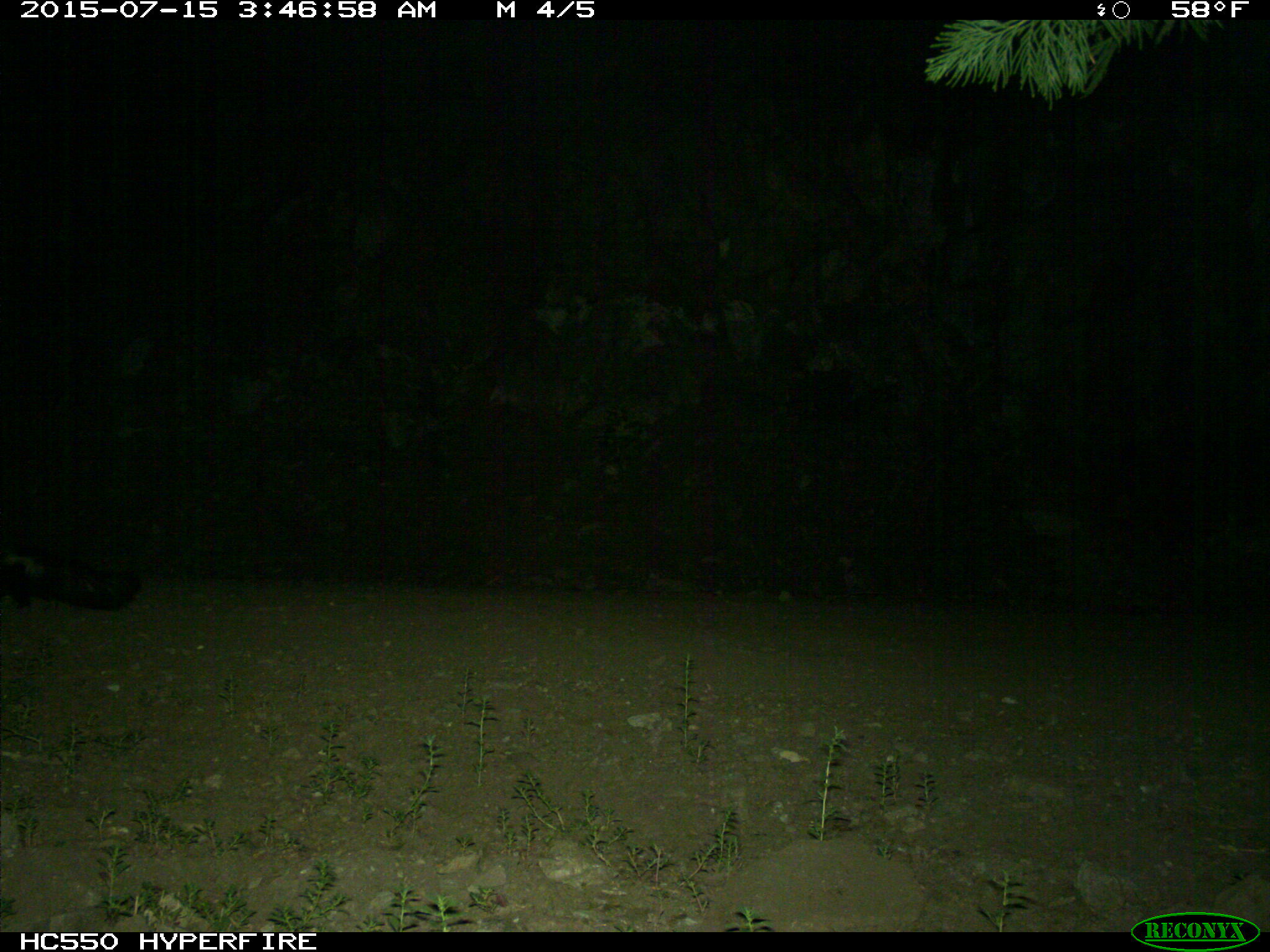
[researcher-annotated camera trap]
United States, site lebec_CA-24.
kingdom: Animalia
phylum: Chordata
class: Mammalia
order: Carnivora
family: Mephitidae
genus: Mephitis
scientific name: Mephitis mephitis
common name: striped skunk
Mephitis mephitis (striped skunk).